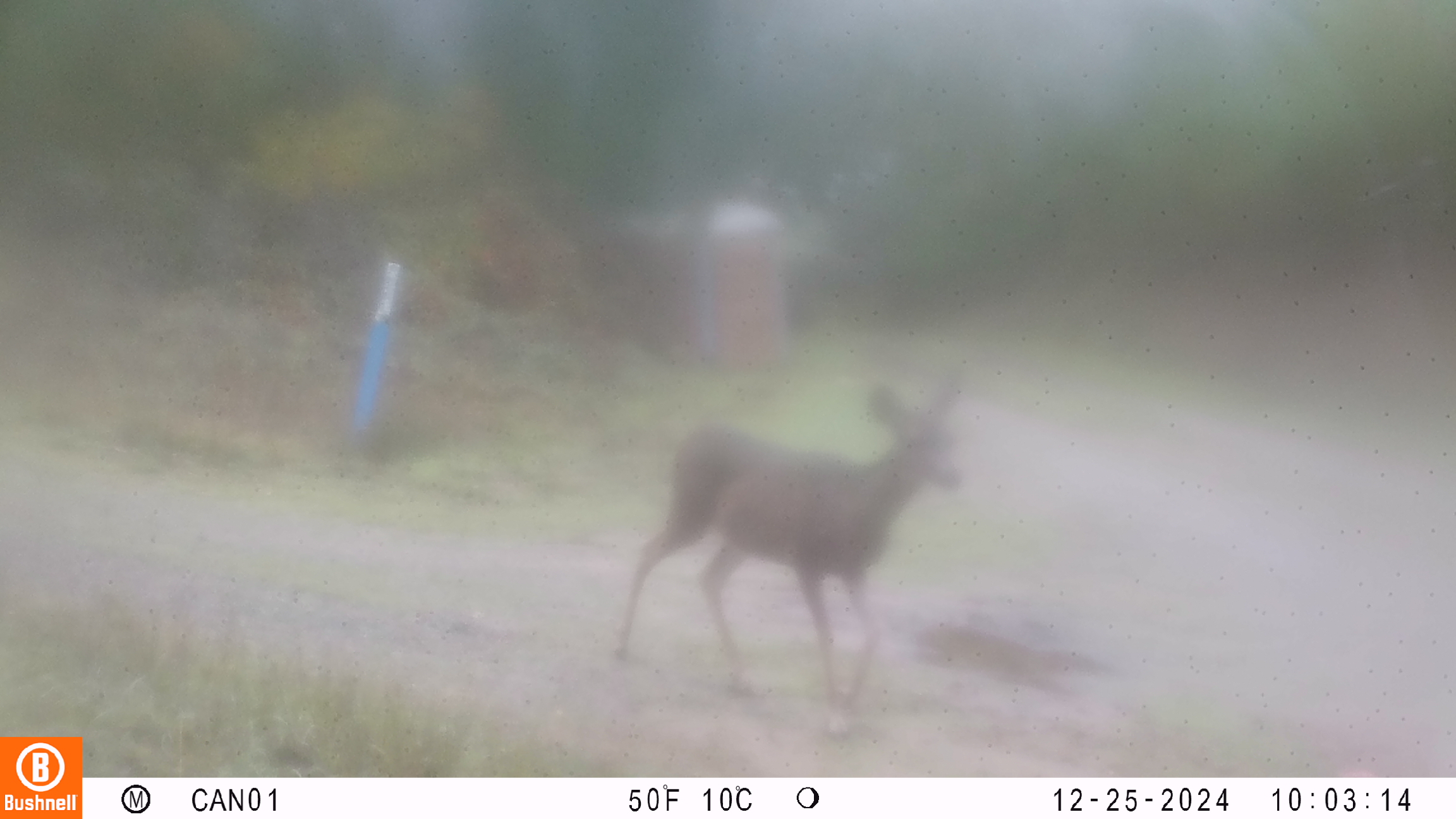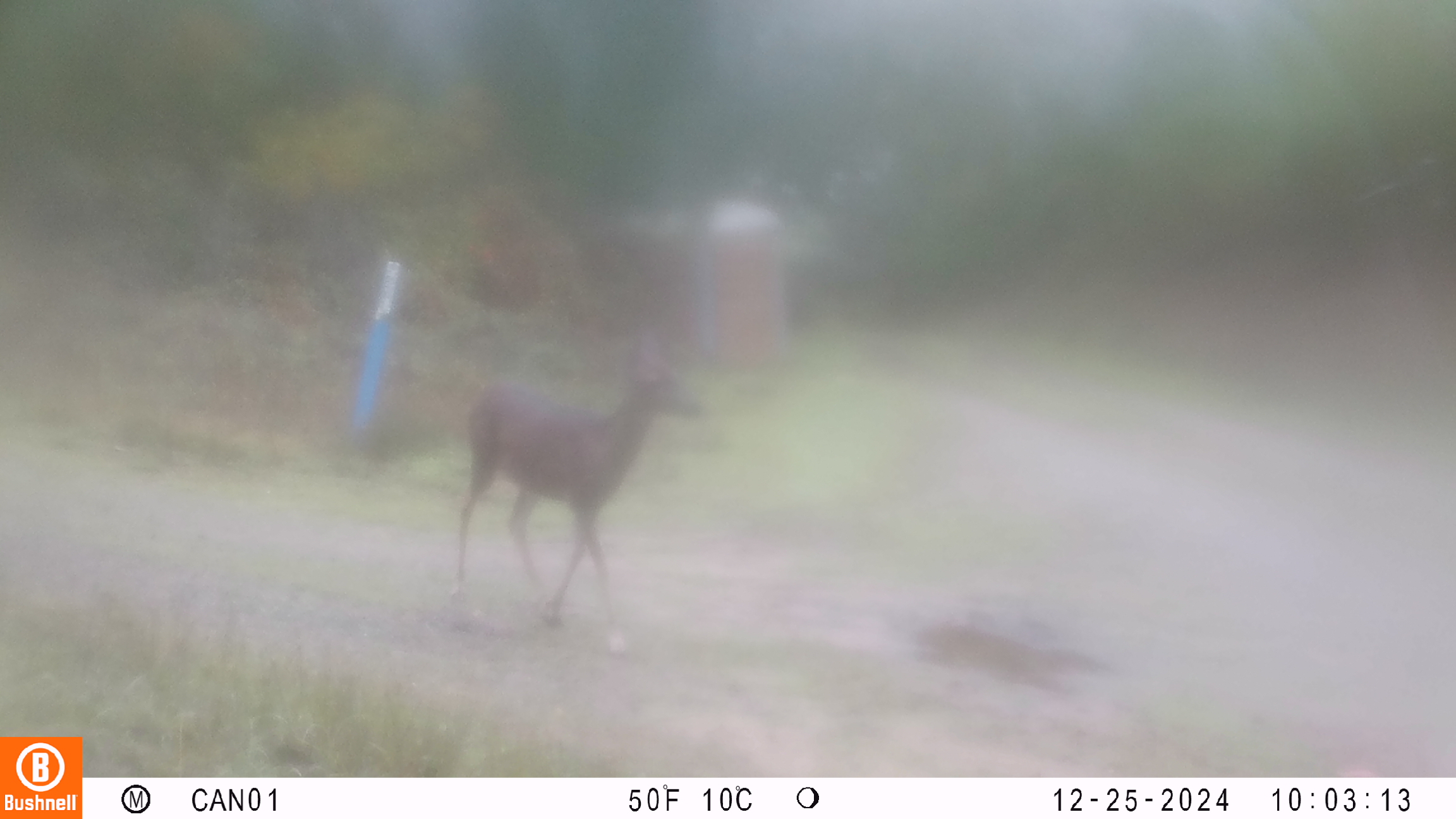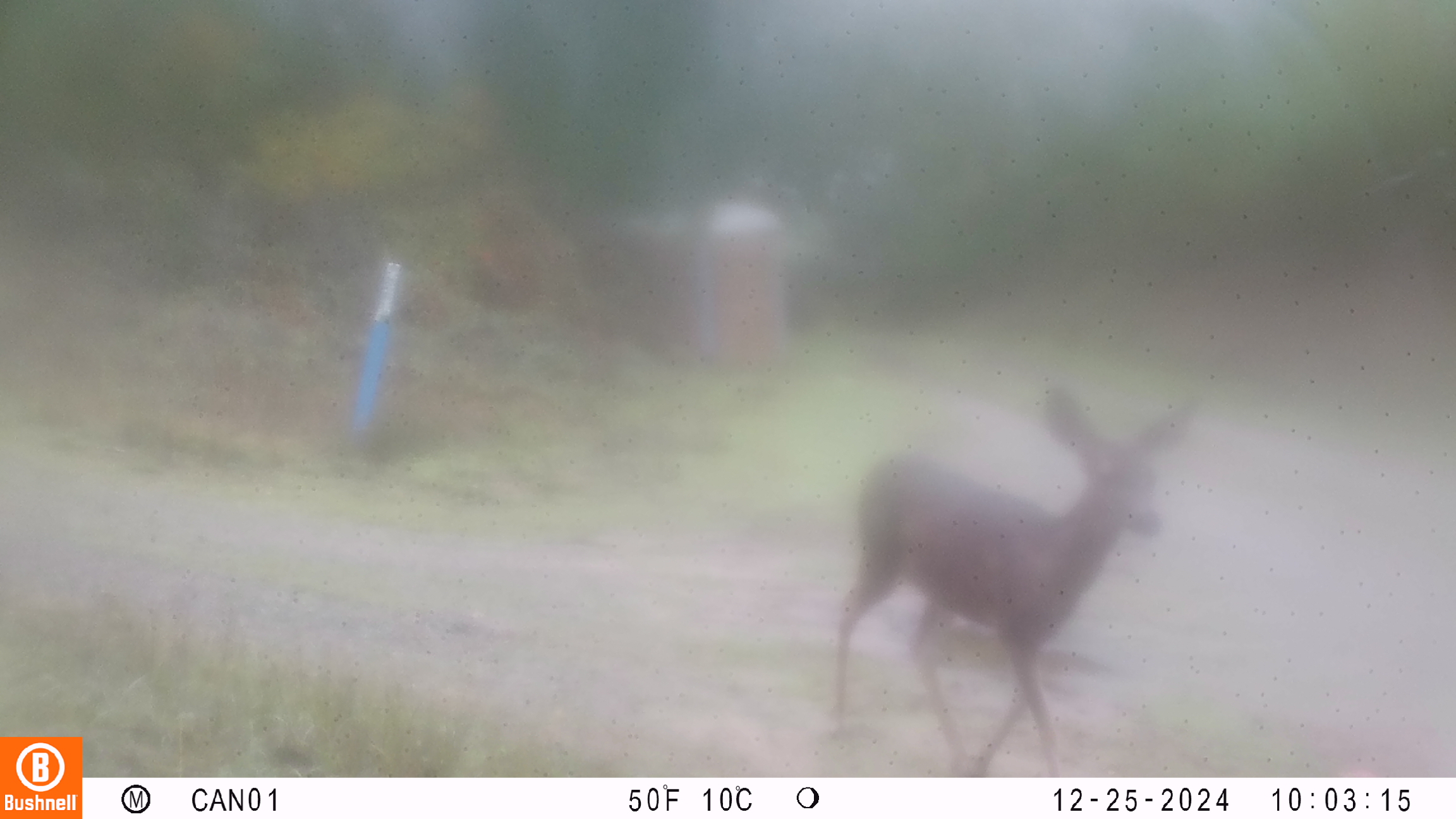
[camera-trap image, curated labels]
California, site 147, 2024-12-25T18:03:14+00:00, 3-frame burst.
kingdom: Animalia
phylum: Chordata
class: Mammalia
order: Artiodactyla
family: Cervidae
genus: Odocoileus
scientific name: Odocoileus hemionus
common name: mule deer